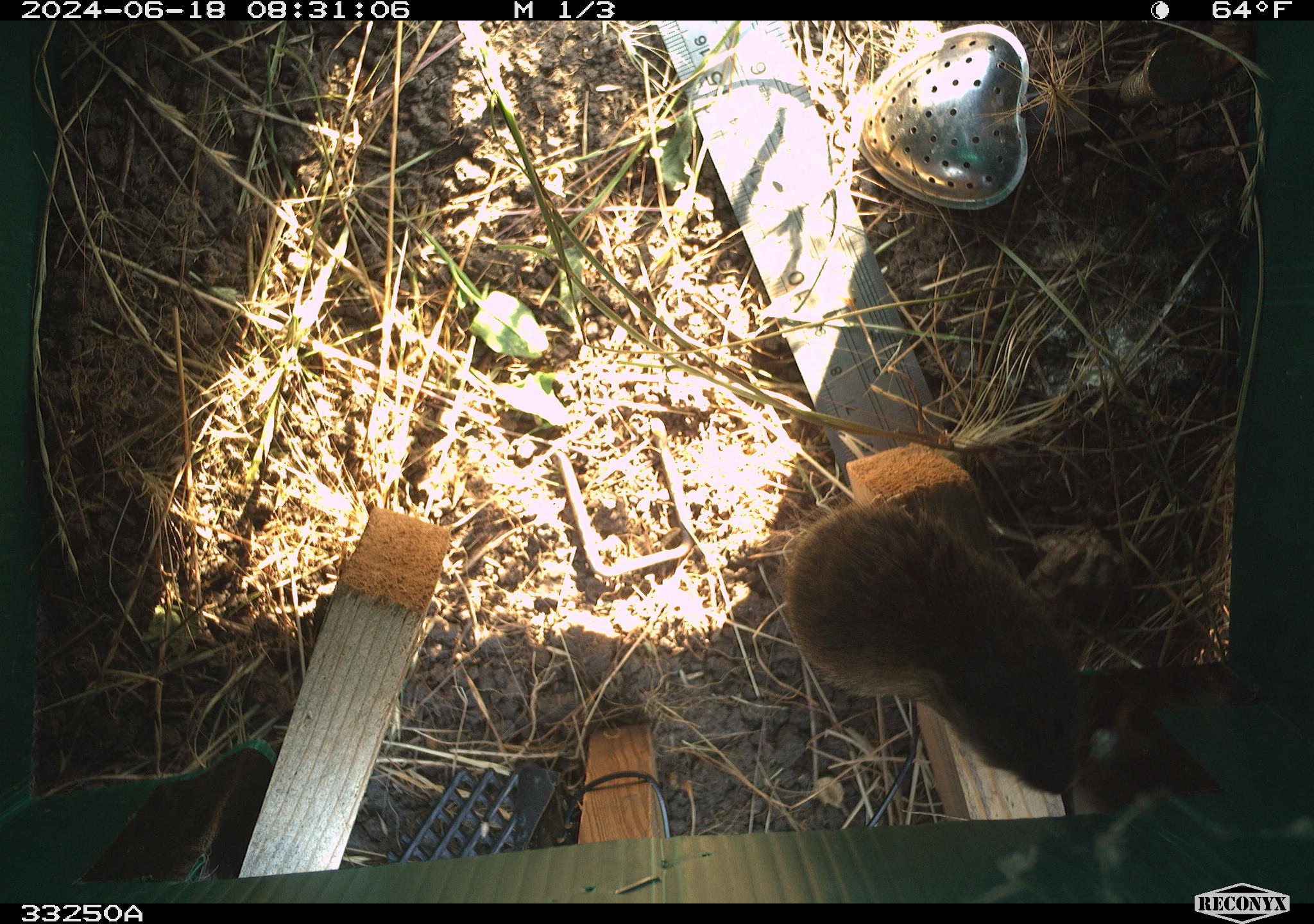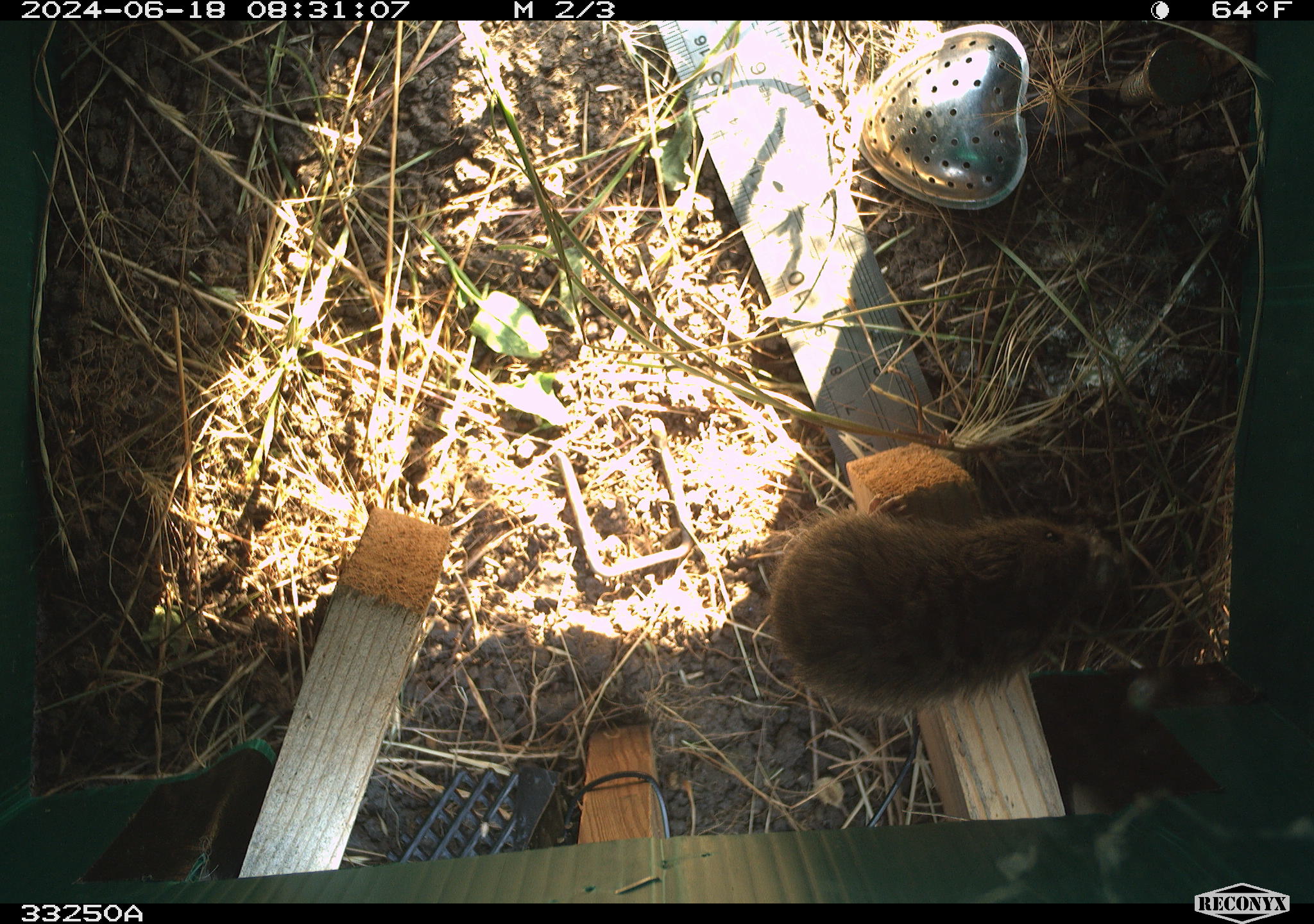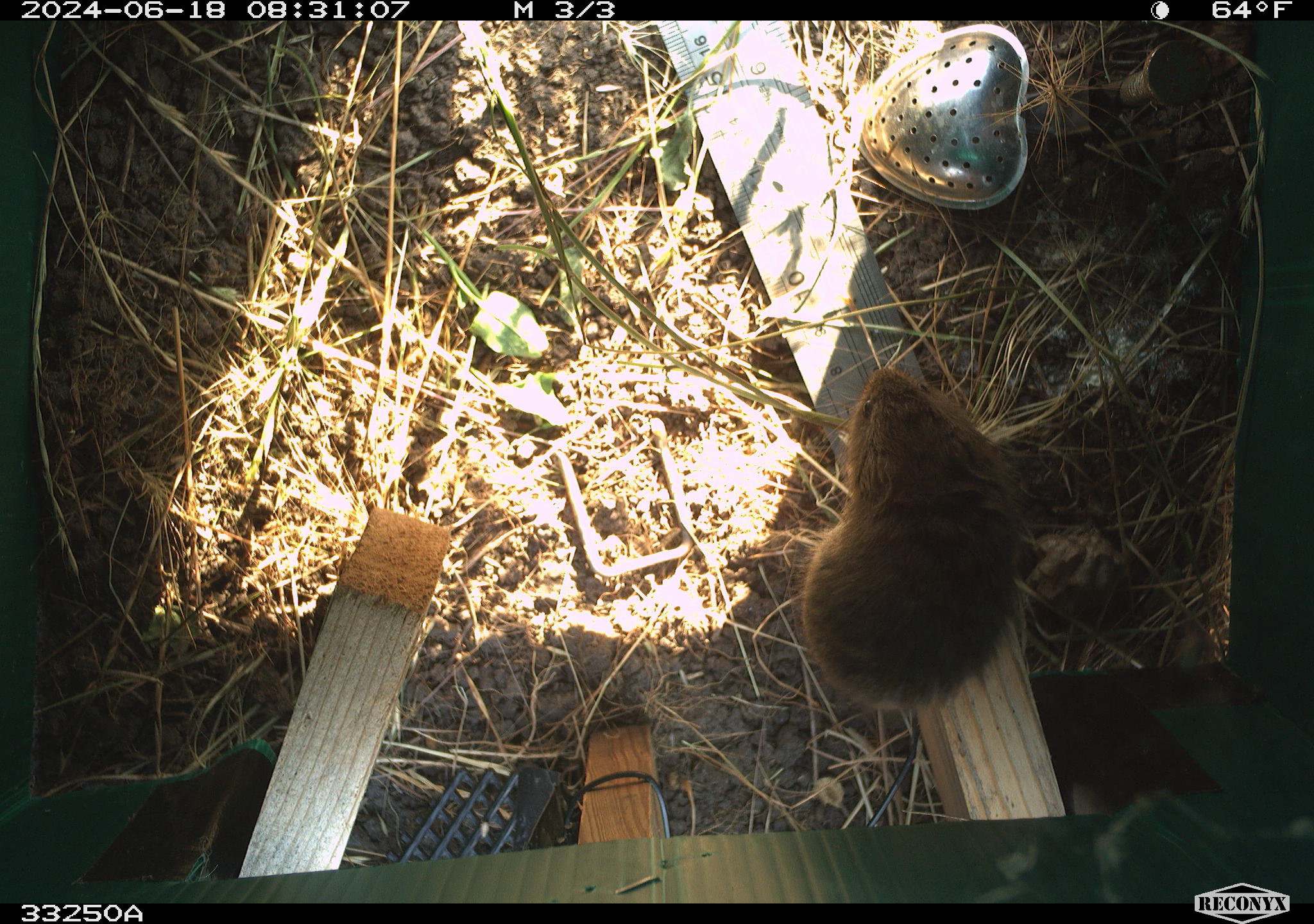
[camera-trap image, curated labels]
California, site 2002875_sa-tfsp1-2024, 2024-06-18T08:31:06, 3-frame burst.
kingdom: Animalia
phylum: Chordata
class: Mammalia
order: Rodentia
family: Cricetidae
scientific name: Arvicolinae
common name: voles, lemmings, and muskrats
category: arvicolinae subfamily